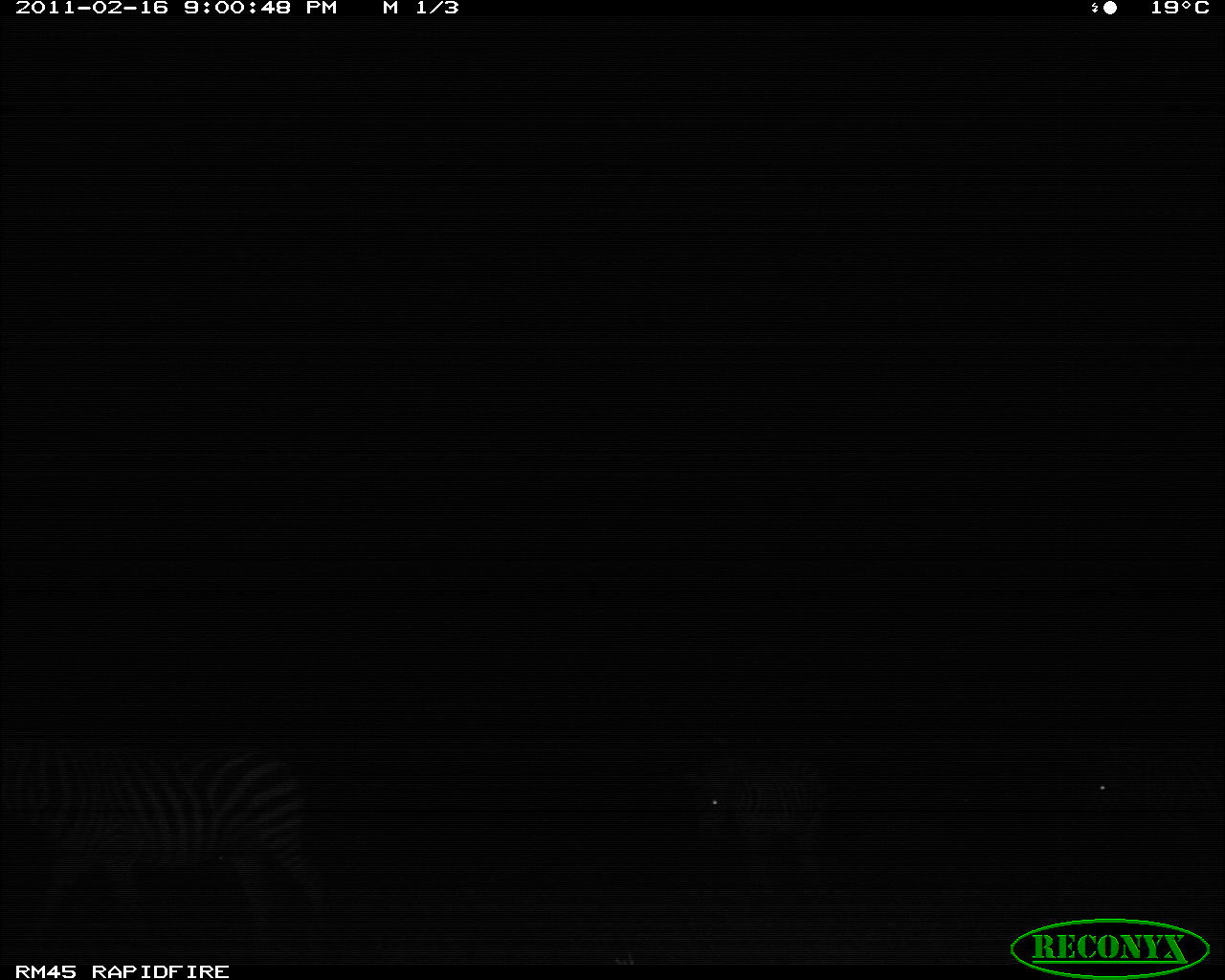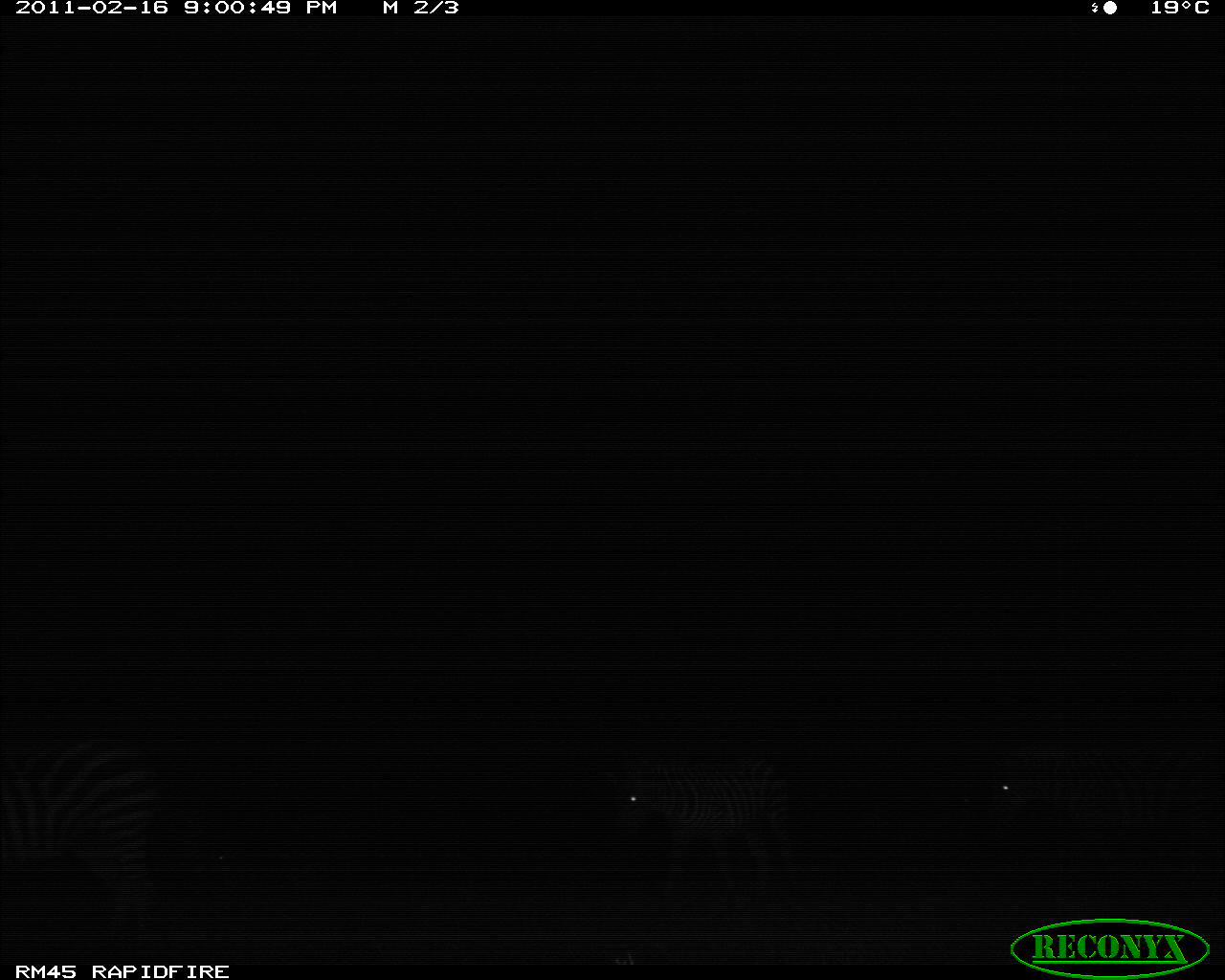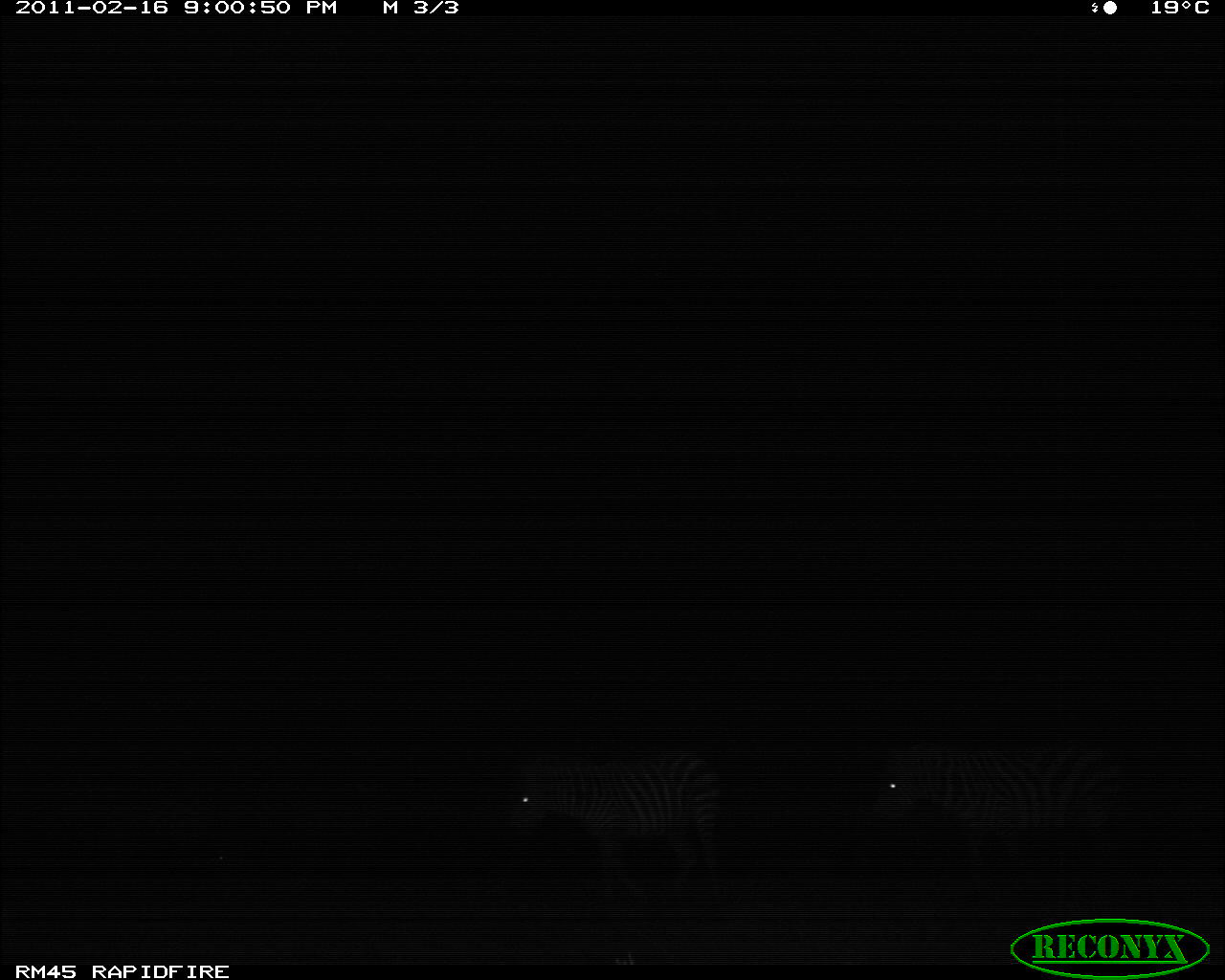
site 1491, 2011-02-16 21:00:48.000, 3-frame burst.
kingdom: Animalia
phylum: Chordata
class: Mammalia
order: Perissodactyla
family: Equidae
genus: Equus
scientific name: Equus quagga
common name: plains zebra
Equus quagga (plains zebra), count 3.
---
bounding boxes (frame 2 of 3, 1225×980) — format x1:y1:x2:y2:
equus quagga: 0:736:155:932; 617:751:792:890; 993:741:1221:841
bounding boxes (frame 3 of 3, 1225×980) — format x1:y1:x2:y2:
equus quagga: 868:741:1128:874; 507:750:720:892